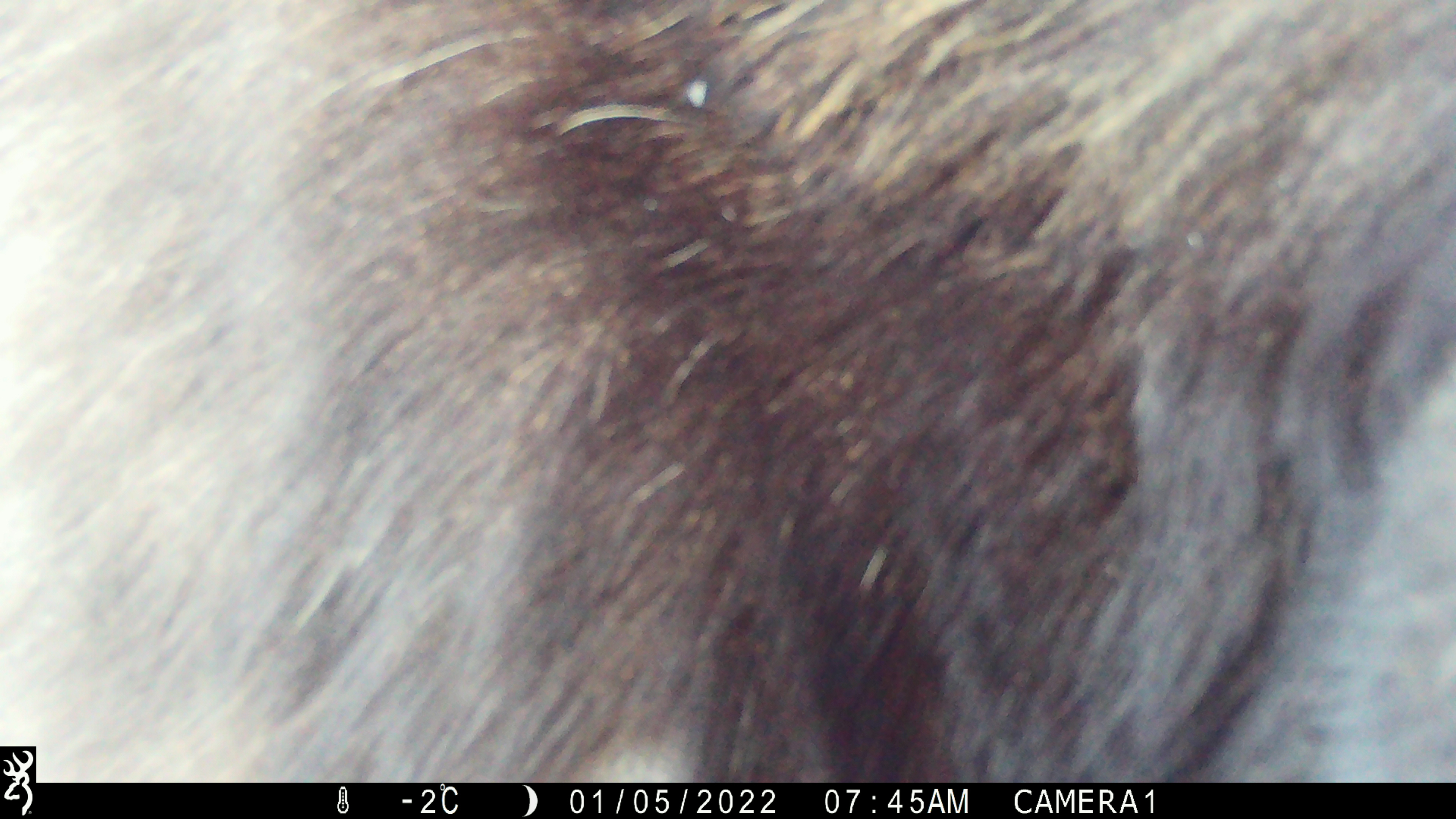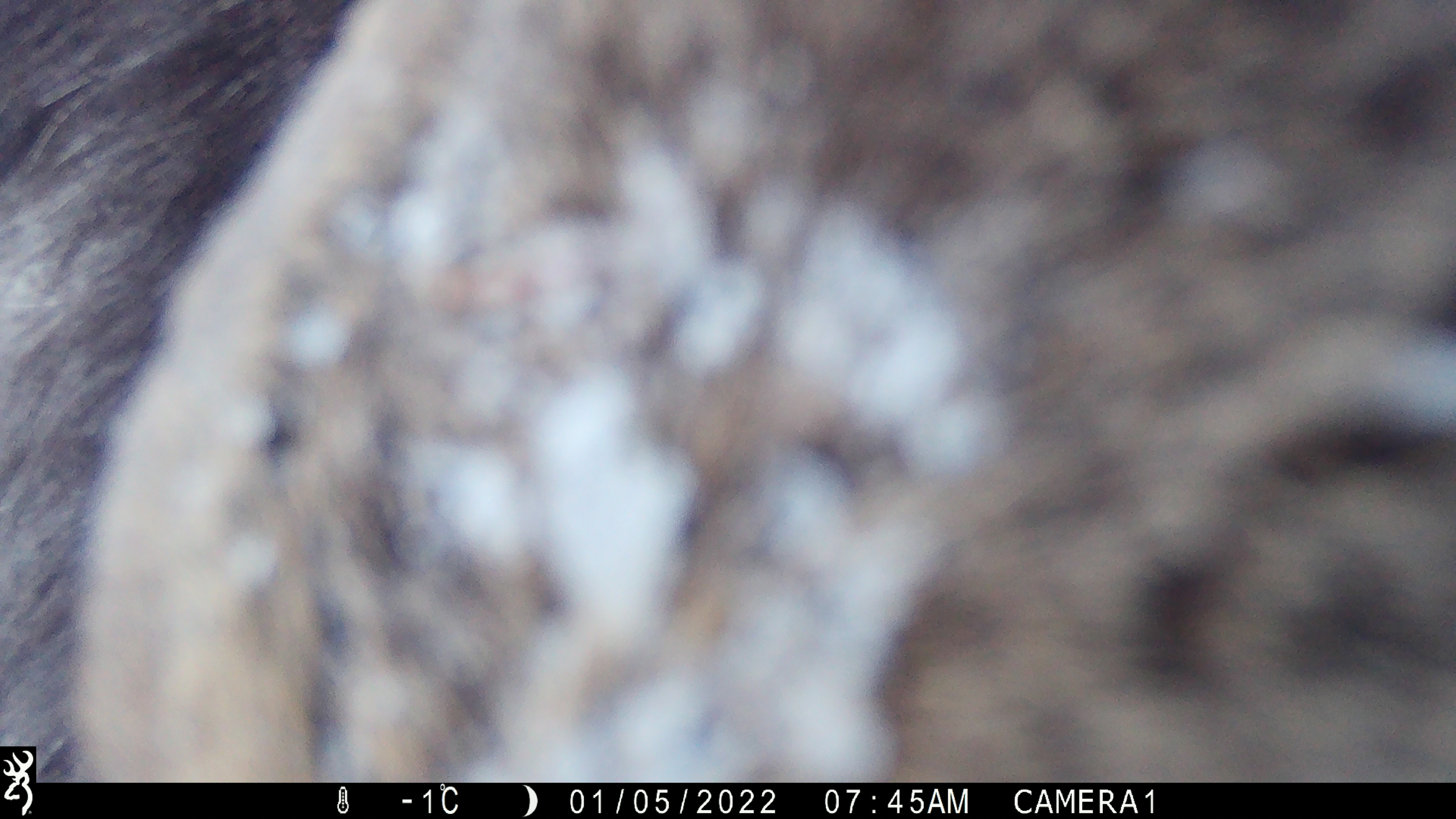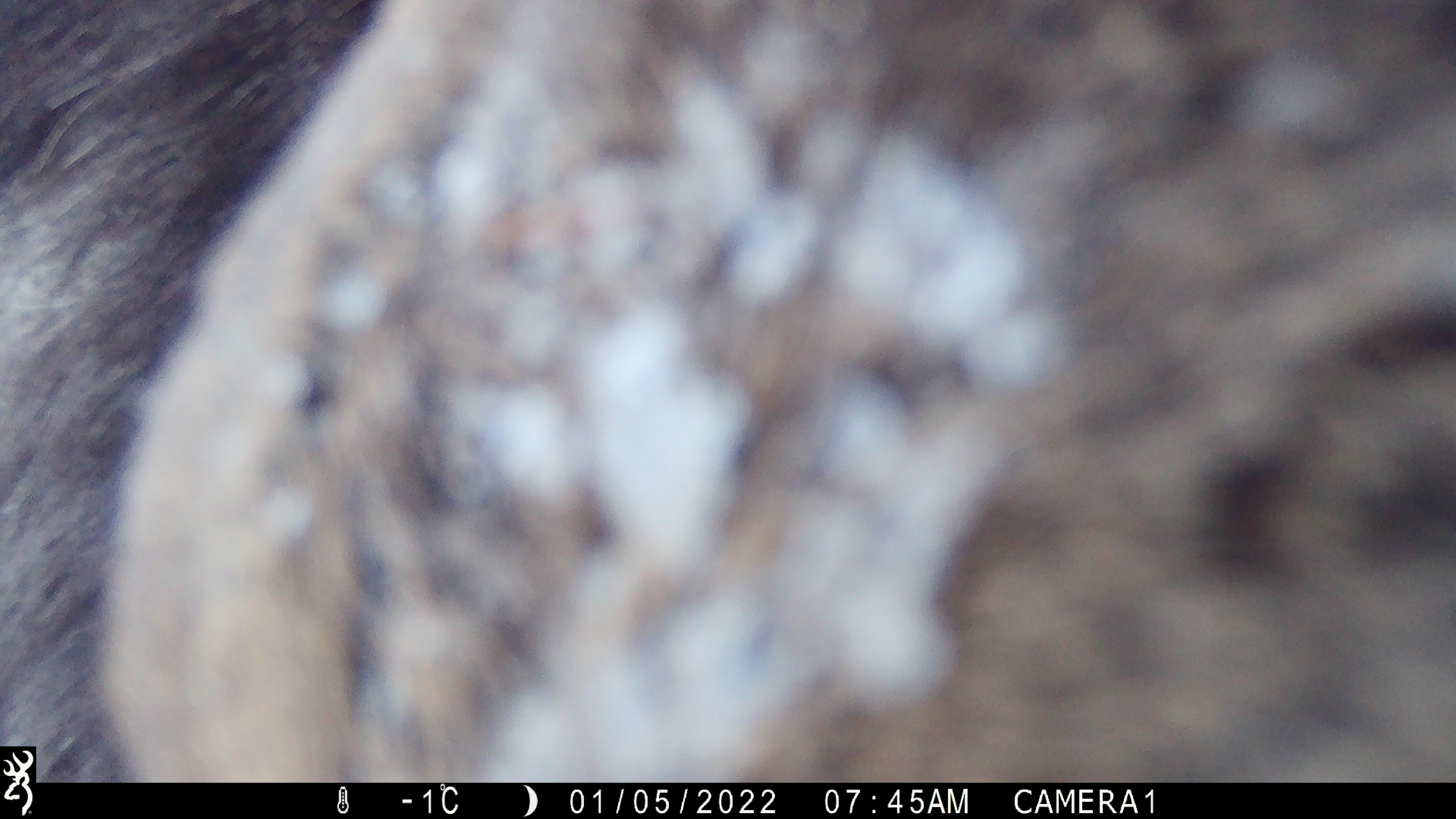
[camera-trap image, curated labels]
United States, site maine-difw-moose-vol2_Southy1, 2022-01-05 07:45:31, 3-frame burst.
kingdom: Animalia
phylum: Chordata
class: Mammalia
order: Artiodactyla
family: Cervidae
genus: Alces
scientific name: Alces alces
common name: moose